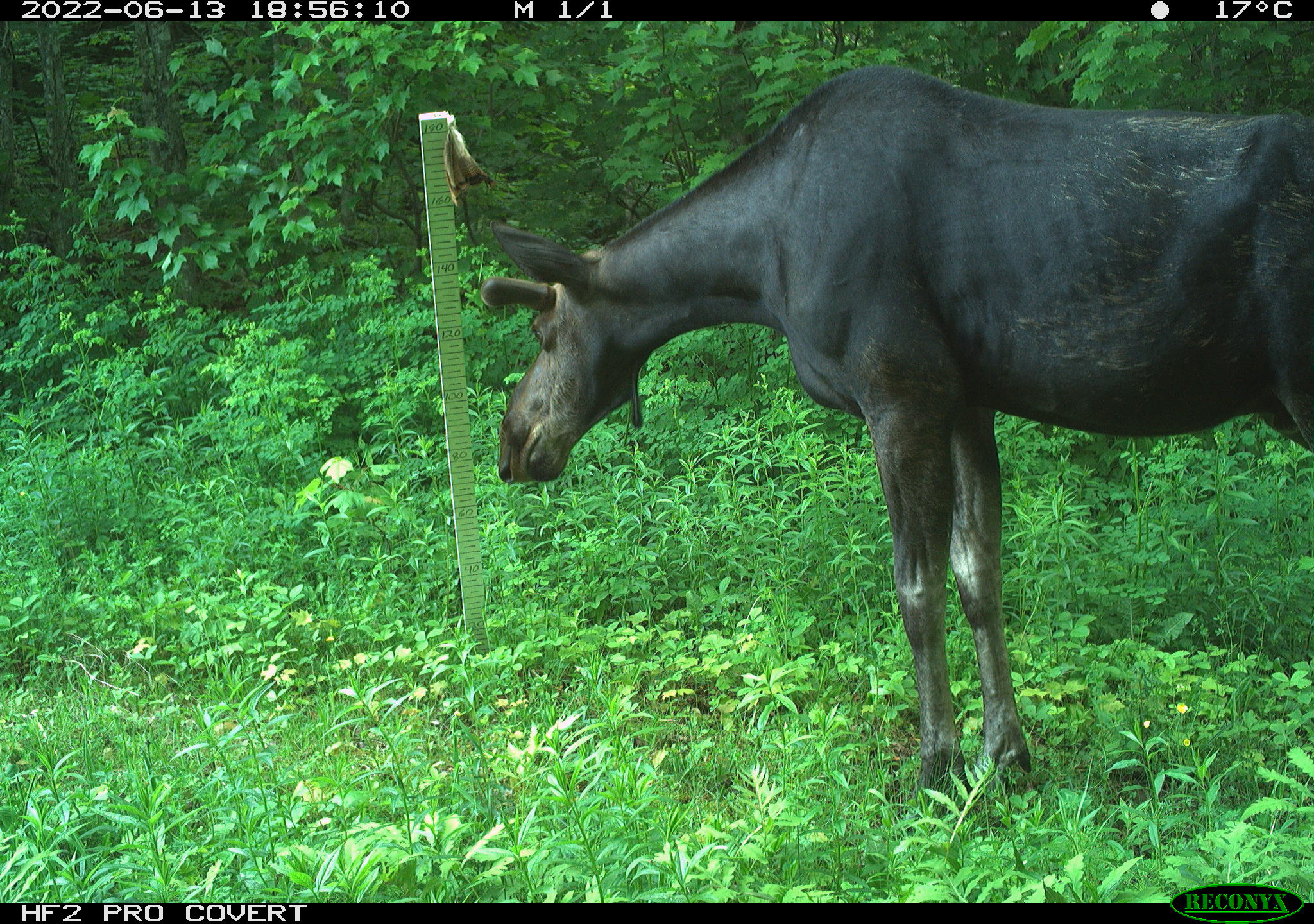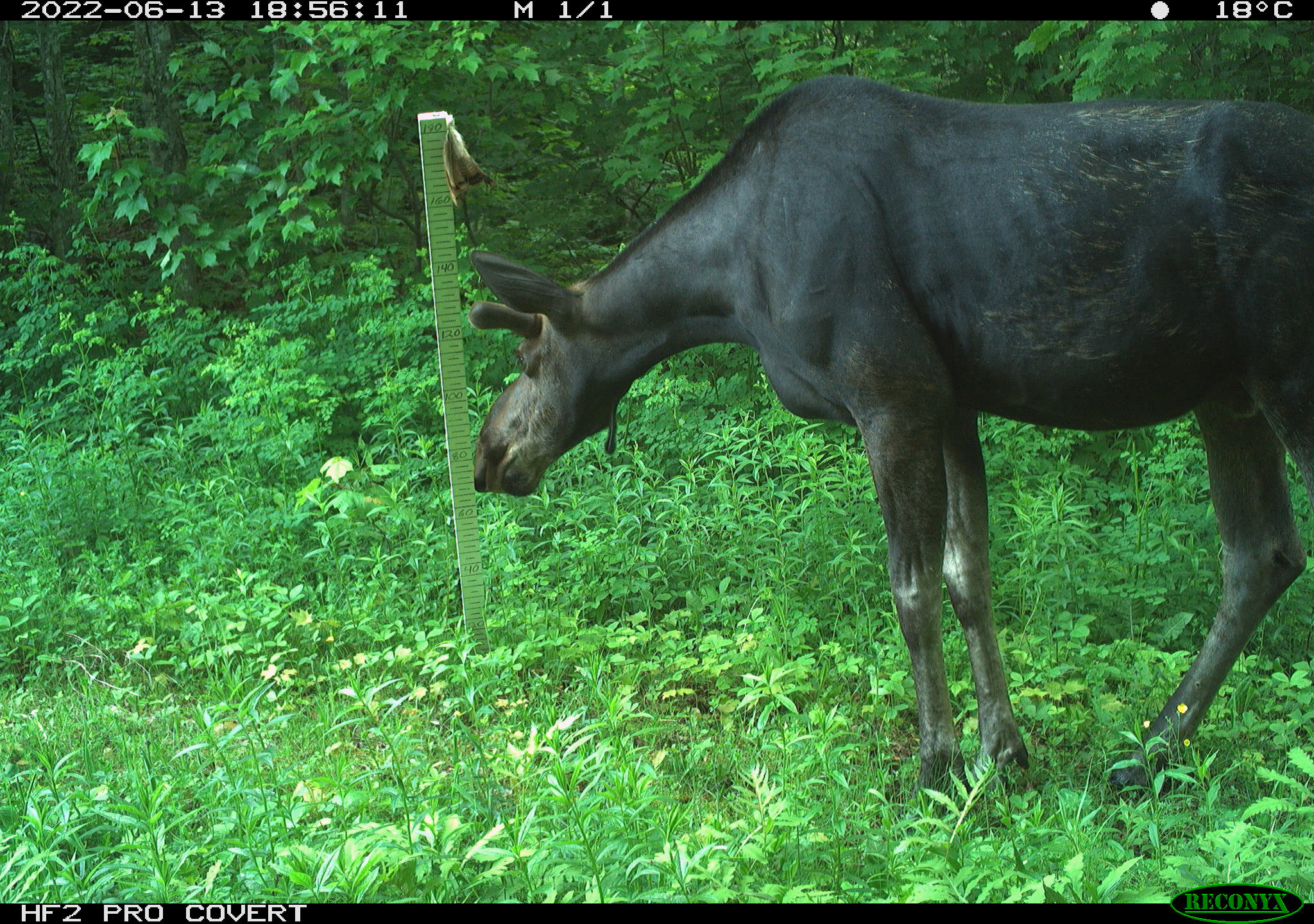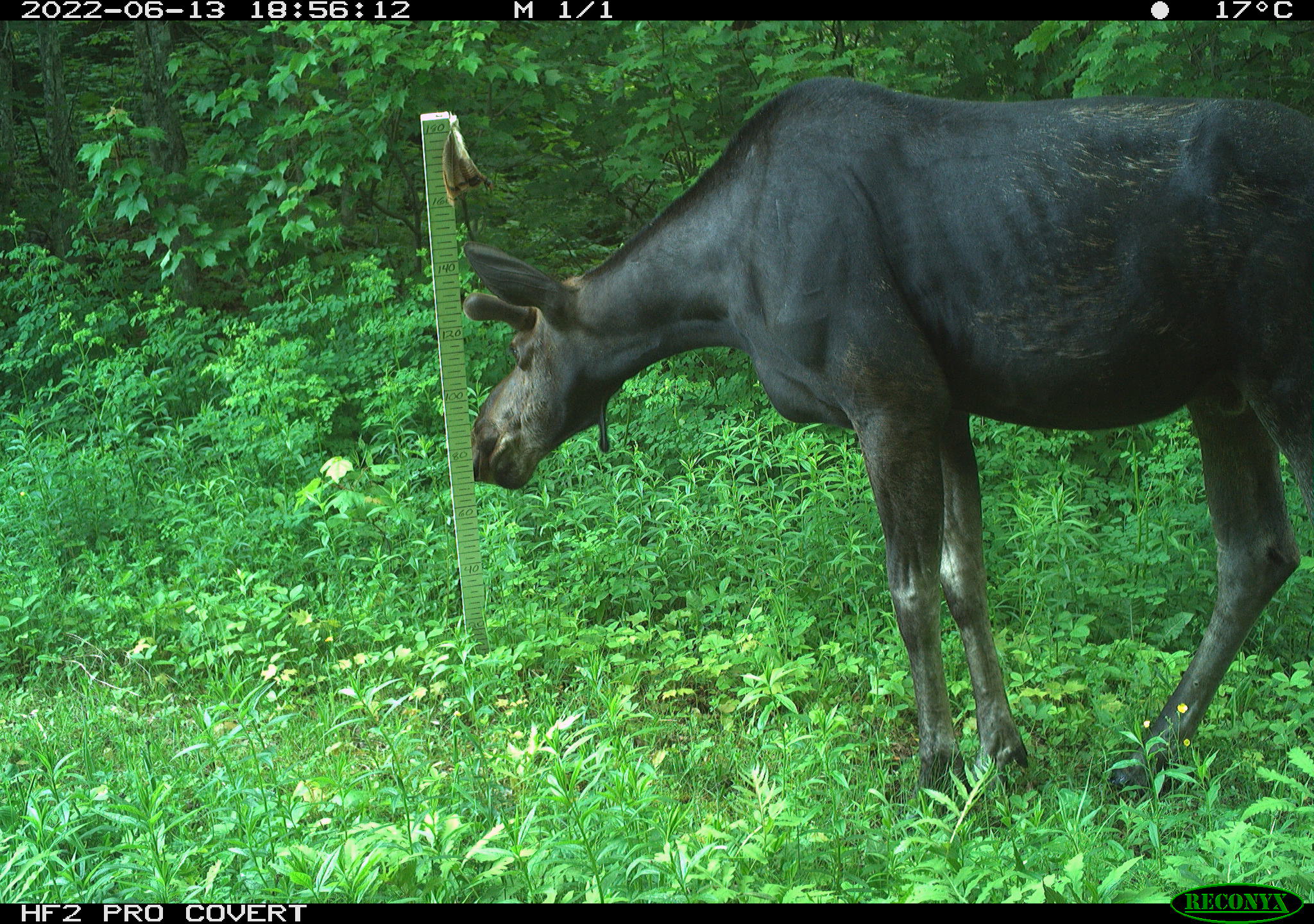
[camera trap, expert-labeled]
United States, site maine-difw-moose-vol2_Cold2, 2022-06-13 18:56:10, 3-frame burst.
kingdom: Animalia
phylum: Chordata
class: Mammalia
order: Artiodactyla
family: Cervidae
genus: Alces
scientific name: Alces alces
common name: moose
Moose (Alces alces).